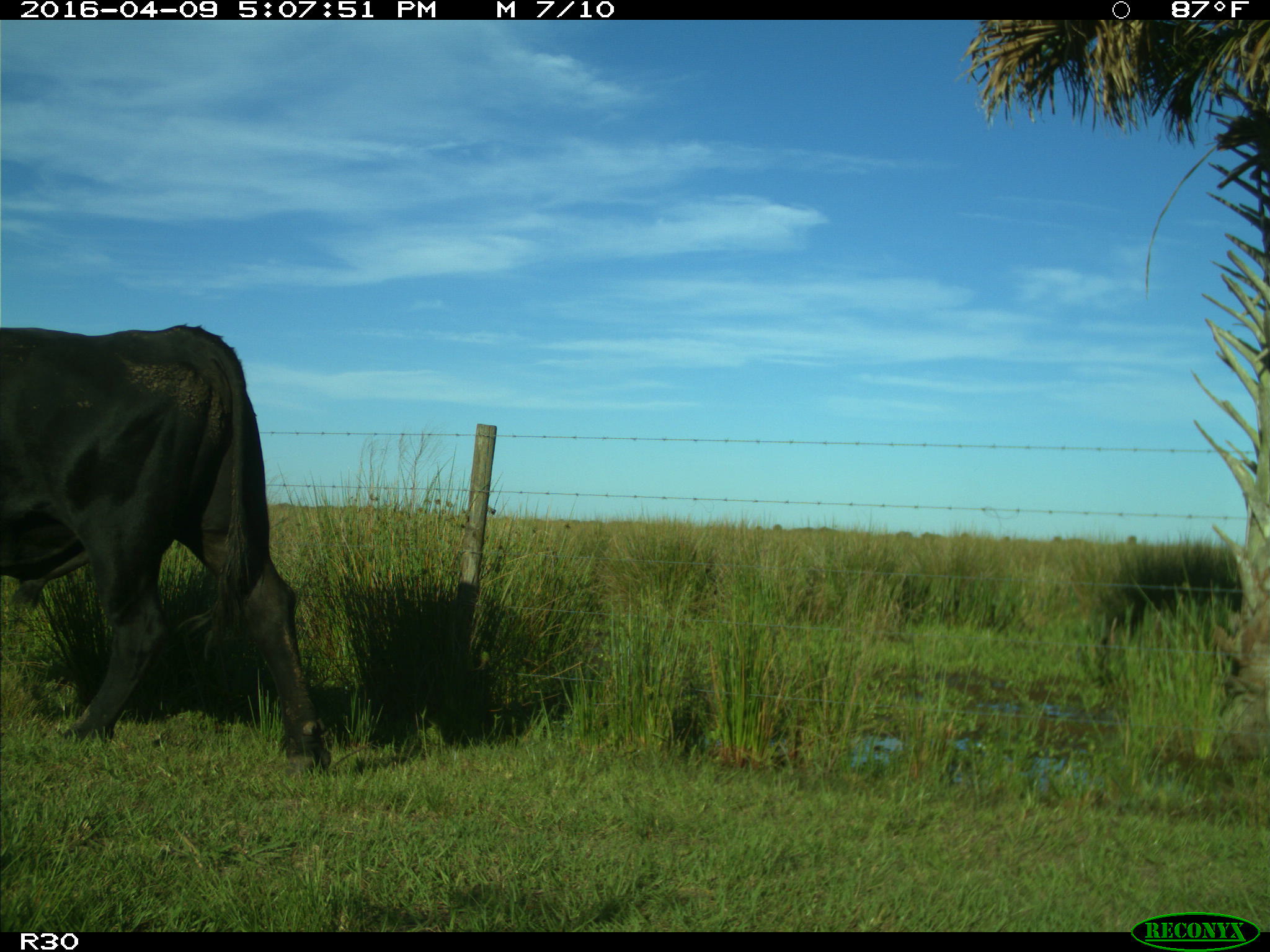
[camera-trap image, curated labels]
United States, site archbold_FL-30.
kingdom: Animalia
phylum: Chordata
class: Mammalia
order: Artiodactyla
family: Bovidae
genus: Bos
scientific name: Bos taurus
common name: domestic cow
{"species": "Bos taurus (domestic cow)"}